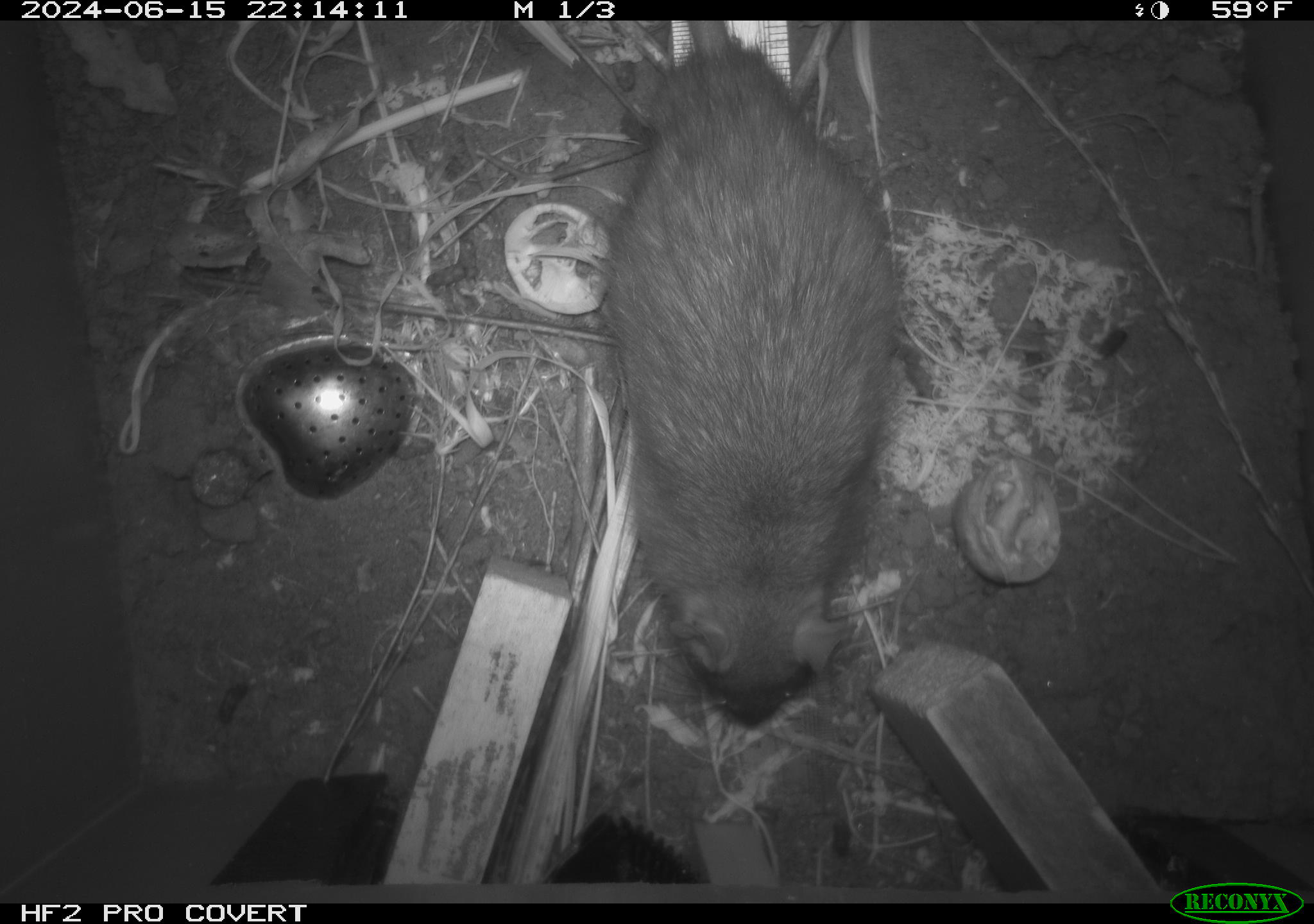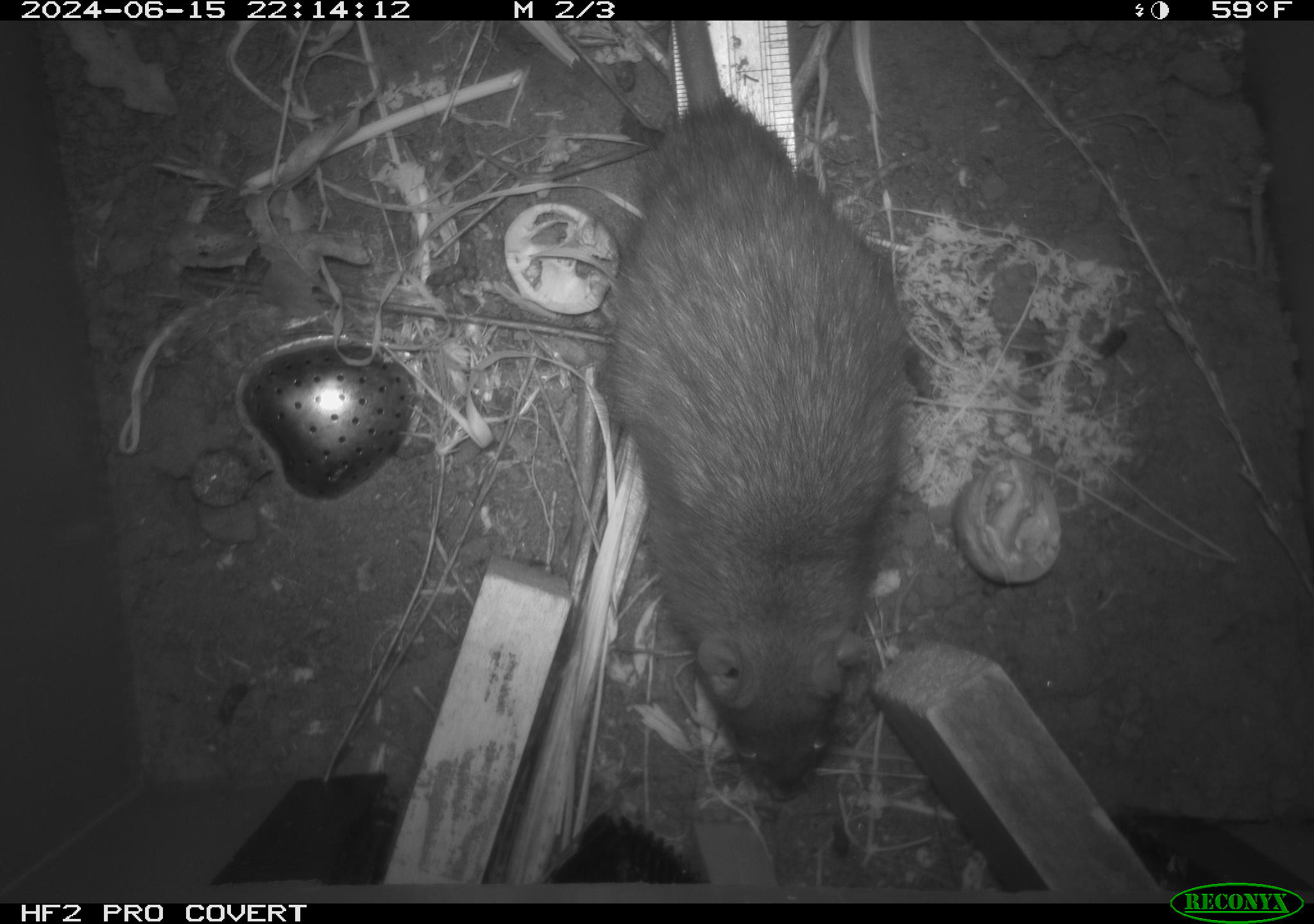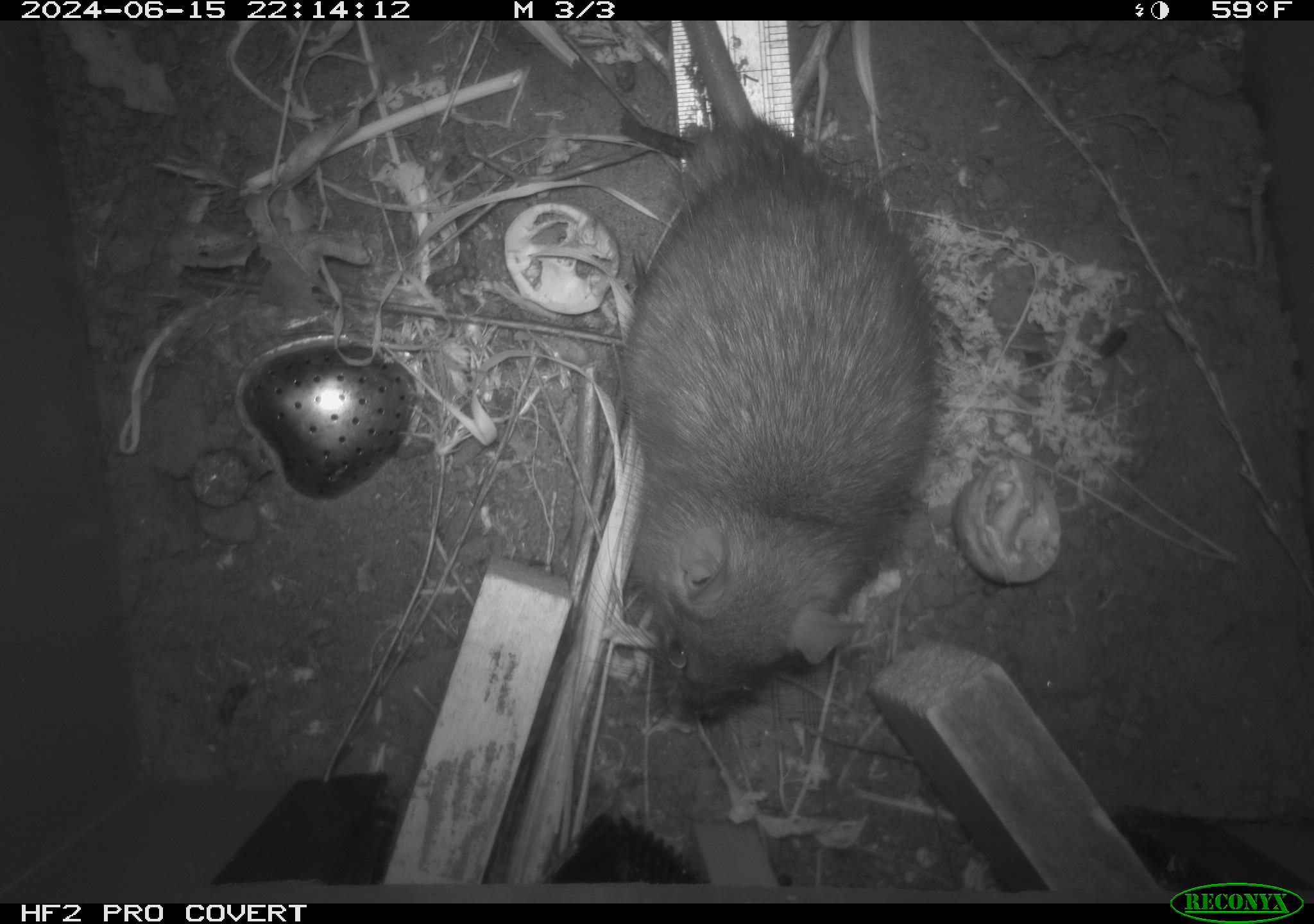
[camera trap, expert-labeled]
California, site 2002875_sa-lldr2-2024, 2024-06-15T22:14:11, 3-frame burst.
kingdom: Animalia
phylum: Chordata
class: Mammalia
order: Rodentia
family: Muridae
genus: Rattus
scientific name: Rattus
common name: rat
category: rattus species